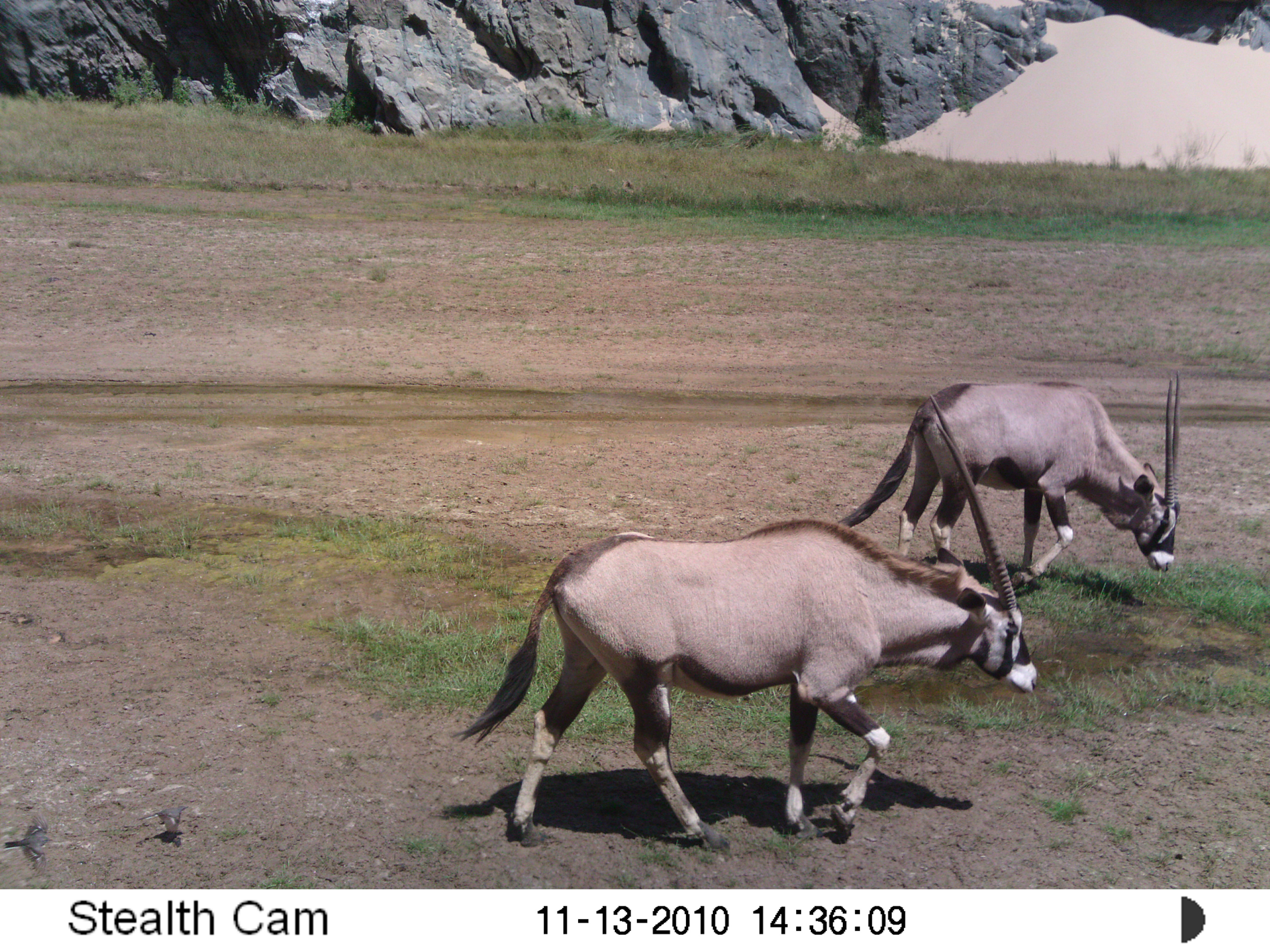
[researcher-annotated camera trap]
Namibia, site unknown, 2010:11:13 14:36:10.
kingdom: Animalia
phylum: Chordata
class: Mammalia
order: Artiodactyla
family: Bovidae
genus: Oryx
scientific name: Oryx gazella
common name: gemsbok